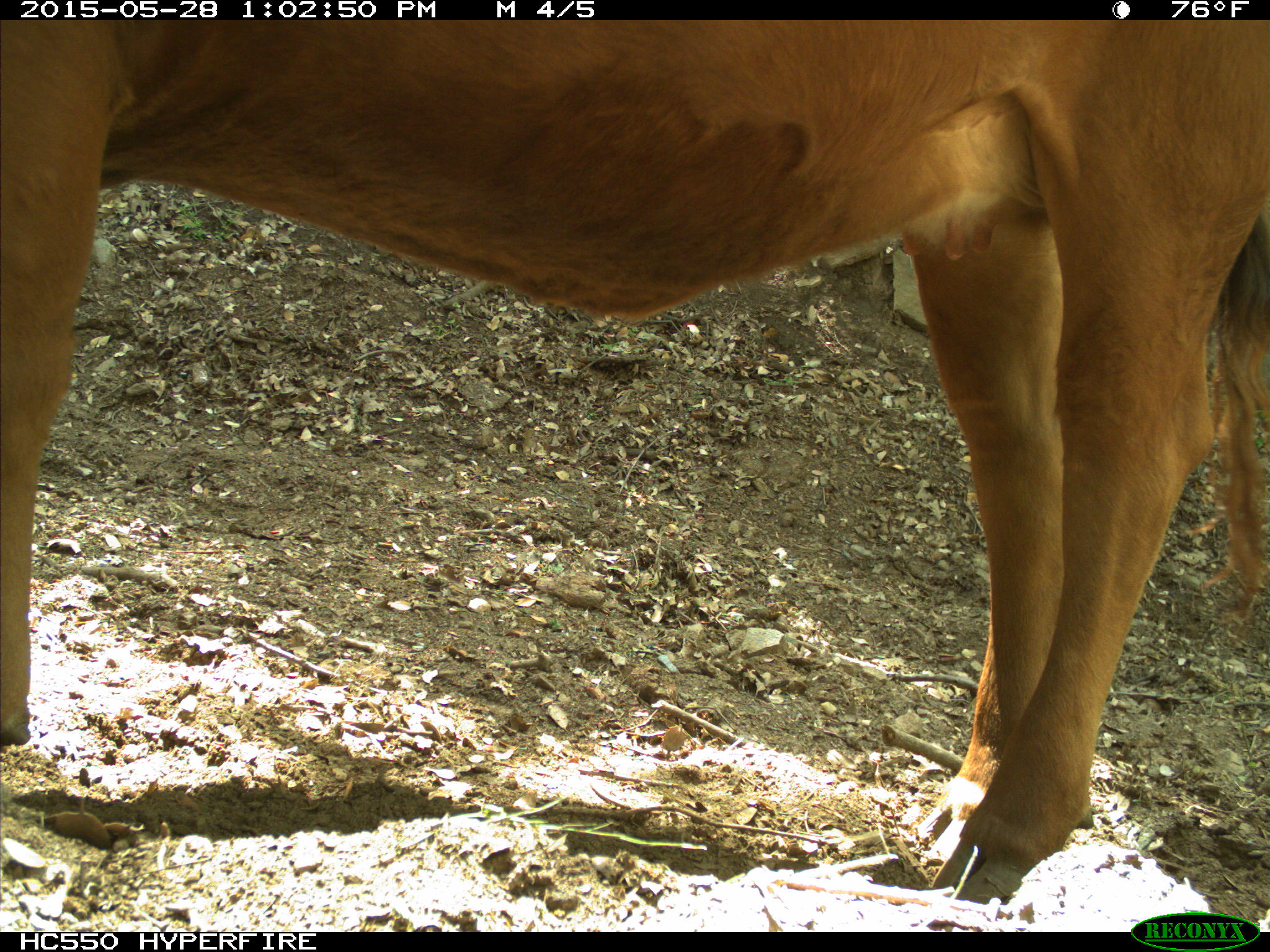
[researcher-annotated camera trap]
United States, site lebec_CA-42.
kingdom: Animalia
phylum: Chordata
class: Mammalia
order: Artiodactyla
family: Bovidae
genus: Bos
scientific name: Bos taurus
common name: domestic cow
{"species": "Bos taurus (domestic cow)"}